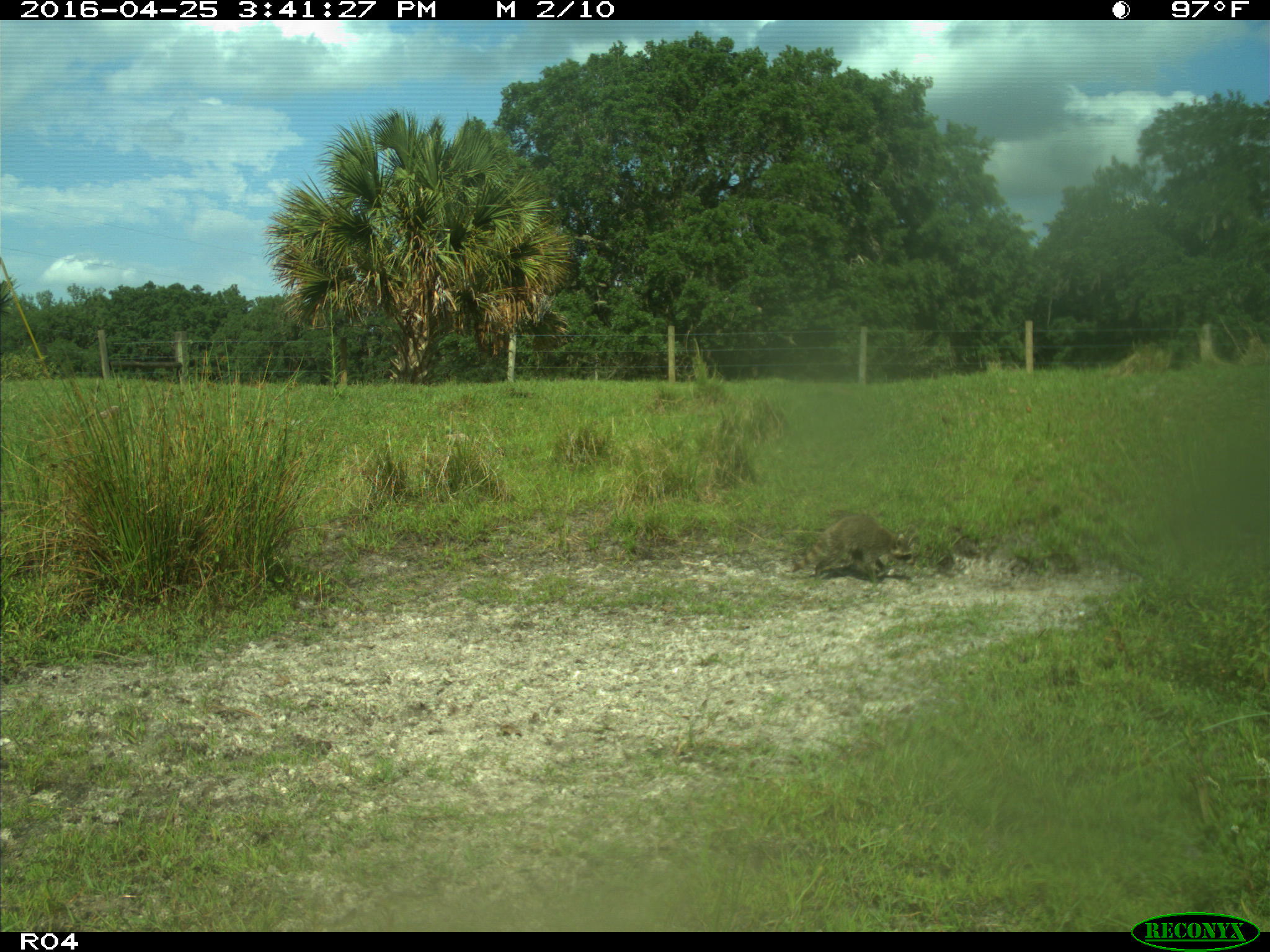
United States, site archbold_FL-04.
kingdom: Animalia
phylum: Chordata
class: Mammalia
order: Carnivora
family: Procyonidae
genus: Procyon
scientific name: Procyon lotor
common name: common raccoon